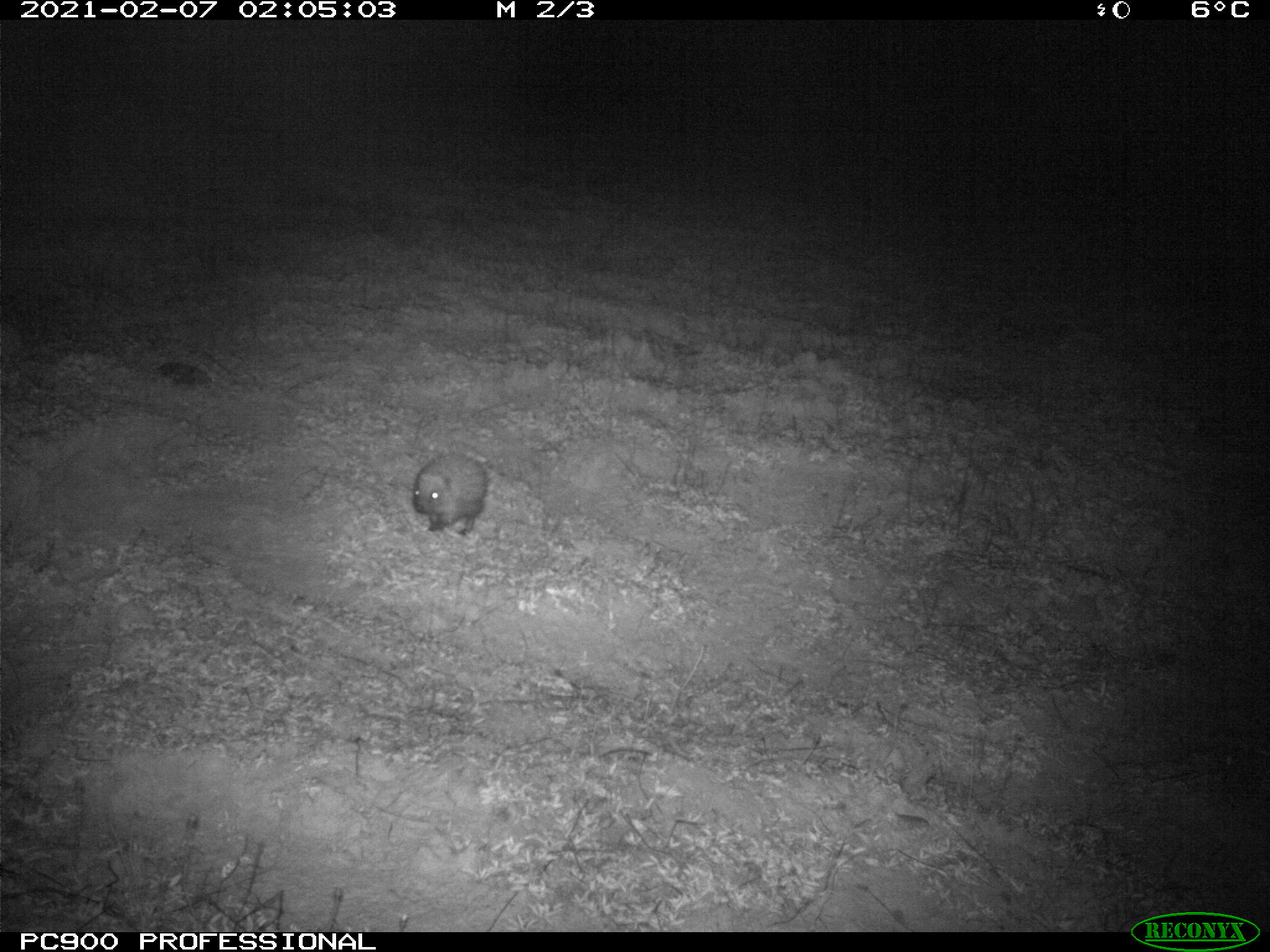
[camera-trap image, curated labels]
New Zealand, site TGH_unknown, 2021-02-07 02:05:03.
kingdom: Animalia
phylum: Chordata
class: Mammalia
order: Eulipotyphla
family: Erinaceidae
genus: Erinaceus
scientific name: Erinaceus europaeus europaeus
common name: european hedgehog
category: hedgehog